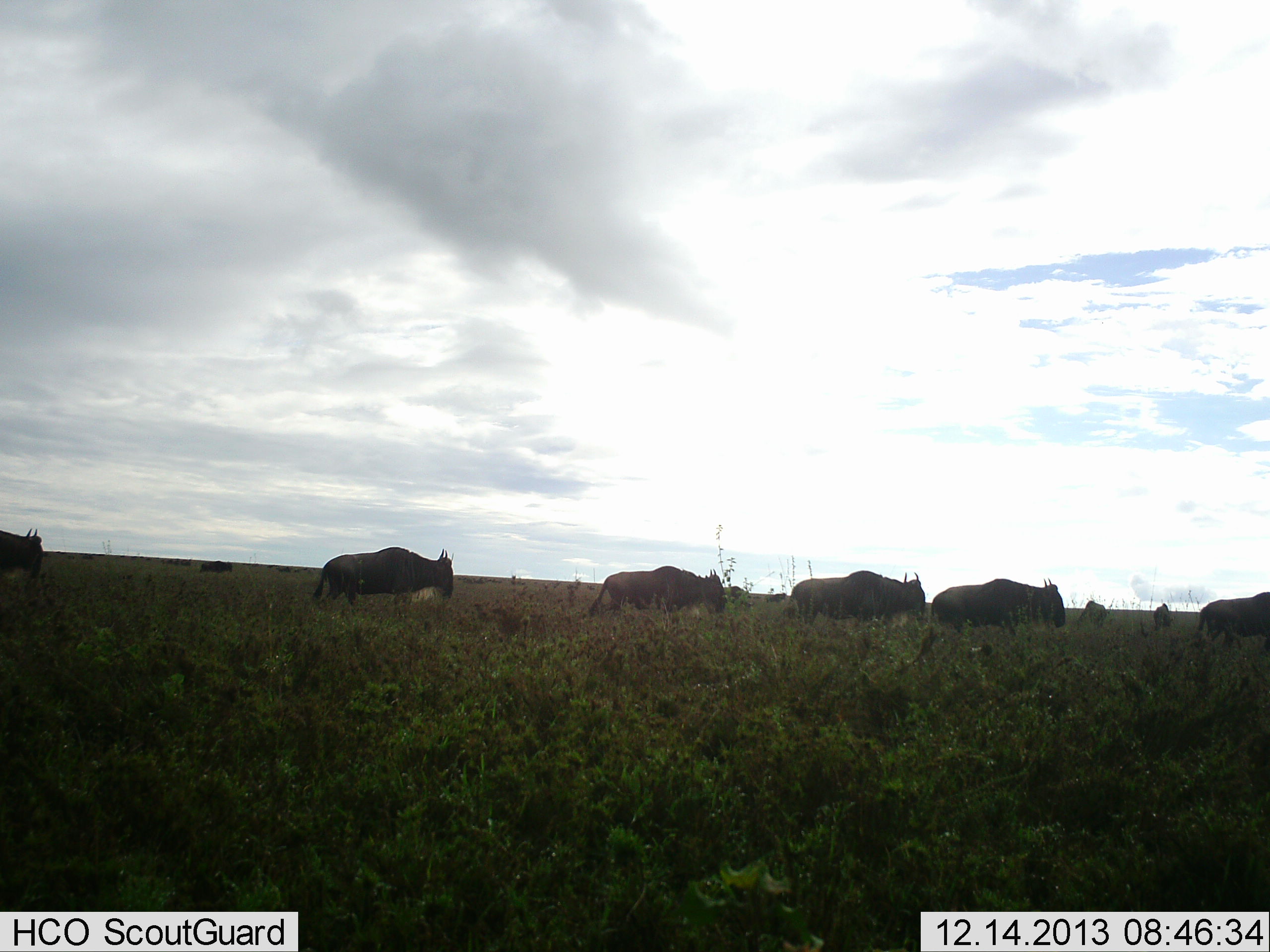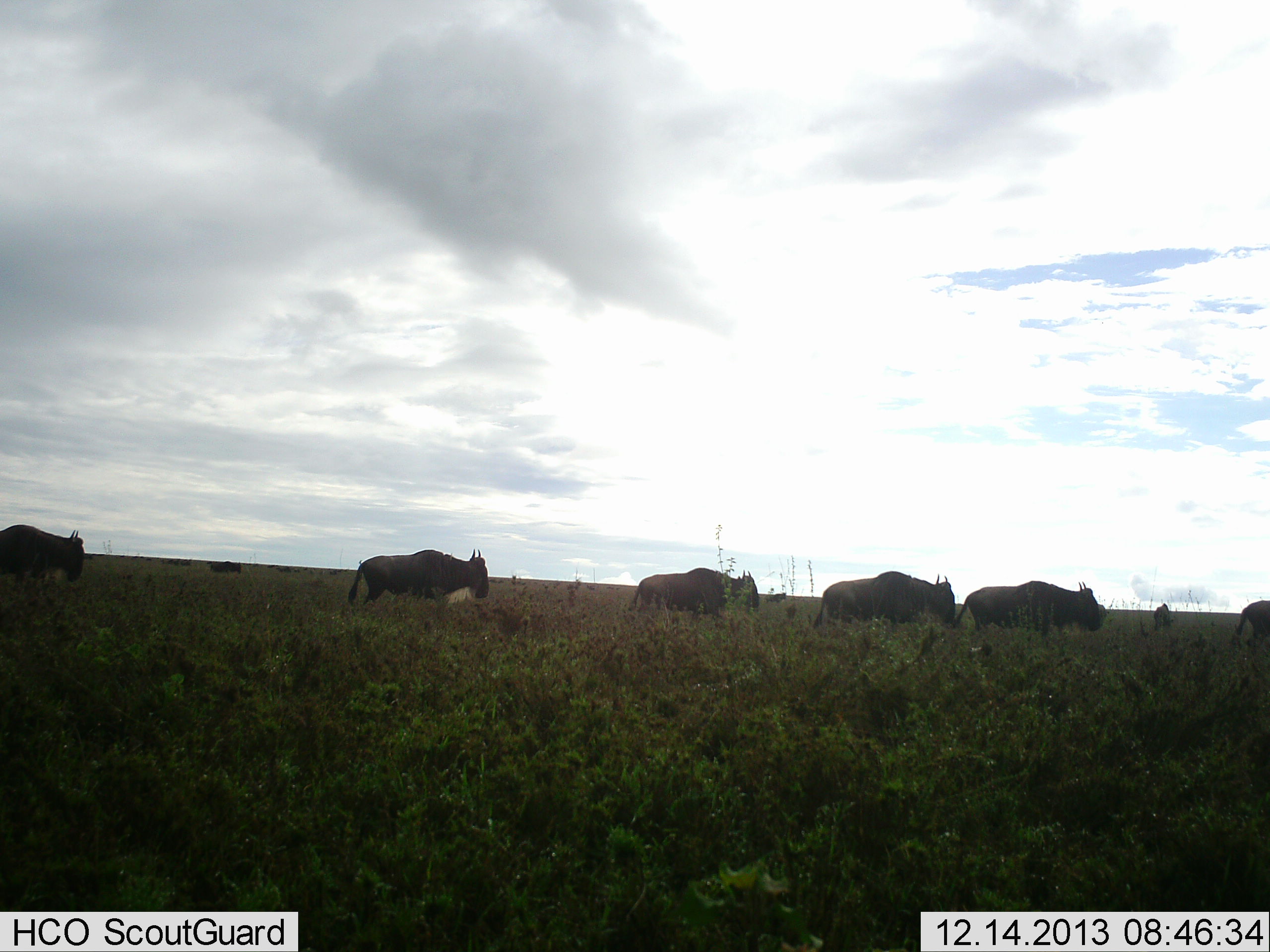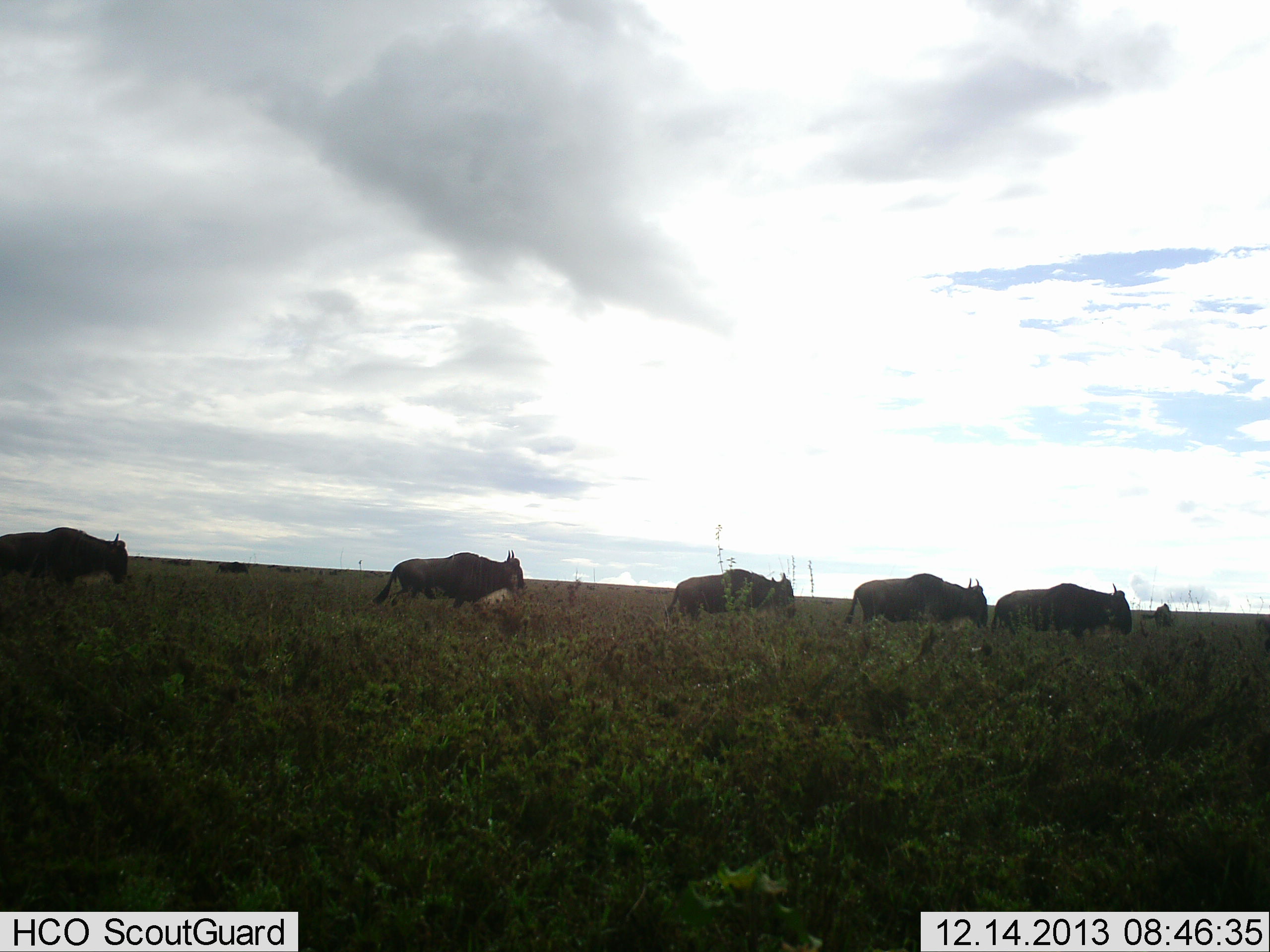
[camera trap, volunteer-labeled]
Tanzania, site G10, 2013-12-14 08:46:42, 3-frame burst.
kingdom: Animalia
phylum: Chordata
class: Mammalia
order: Artiodactyla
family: Bovidae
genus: Connochaetes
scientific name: Connochaetes taurinus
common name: blue wildebeest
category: wildebeest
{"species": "wildebeest (blue wildebeest) (Connochaetes taurinus)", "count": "6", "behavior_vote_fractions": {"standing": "0%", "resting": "0%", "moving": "100%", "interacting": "0%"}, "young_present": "0%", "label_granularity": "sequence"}